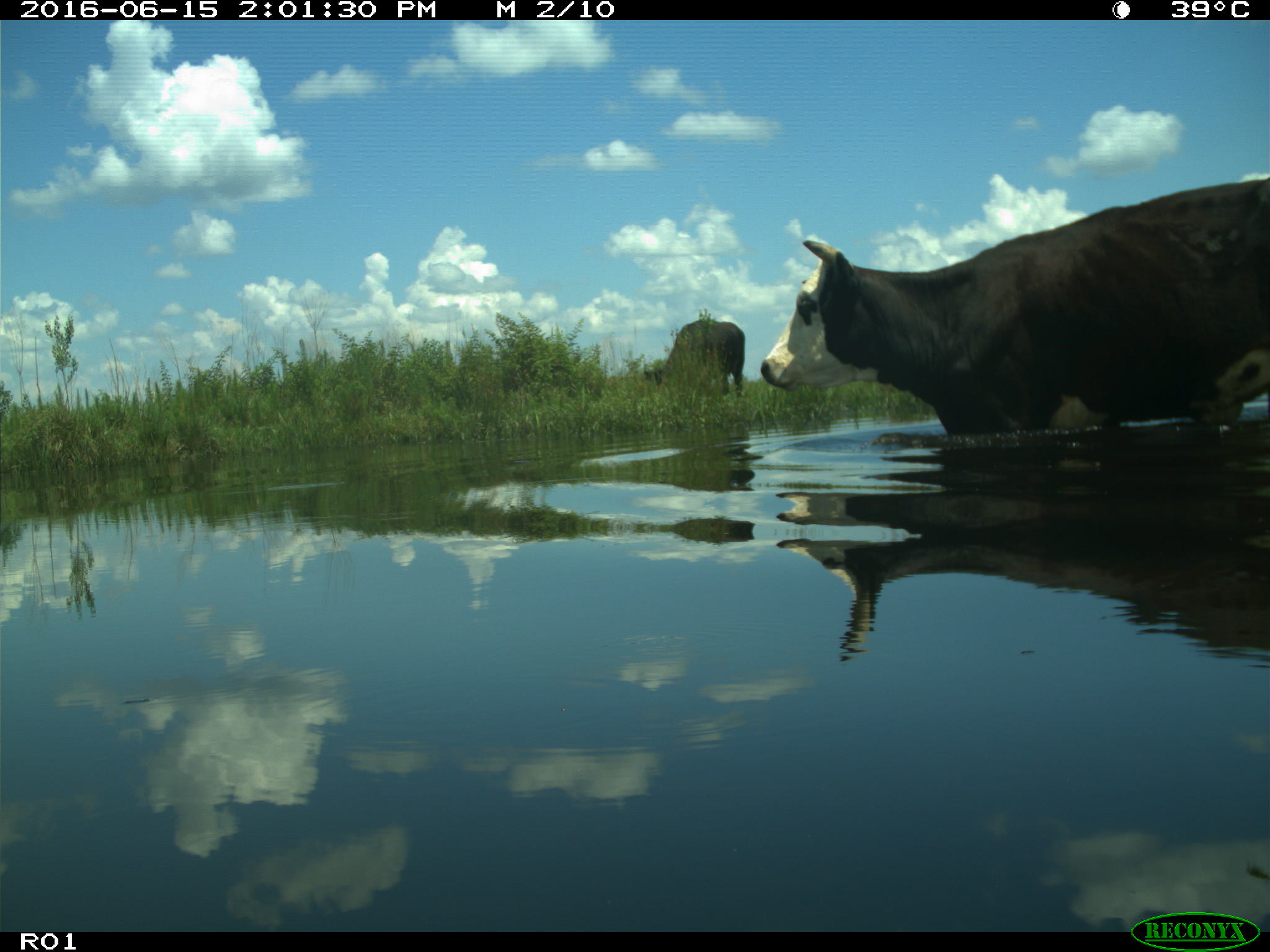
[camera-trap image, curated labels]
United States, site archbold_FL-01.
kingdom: Animalia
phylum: Chordata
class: Mammalia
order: Artiodactyla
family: Bovidae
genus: Bos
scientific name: Bos taurus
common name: domestic cow